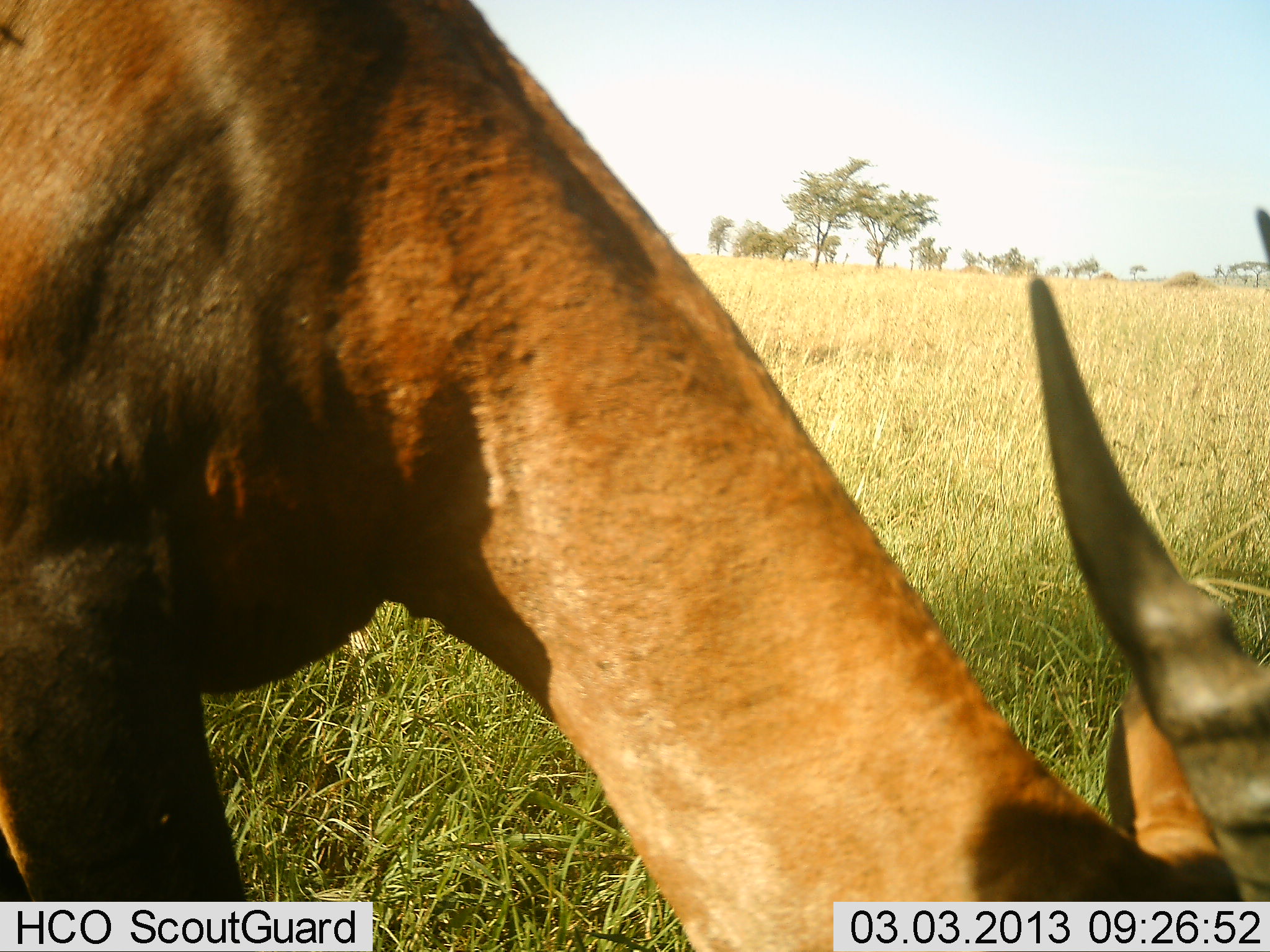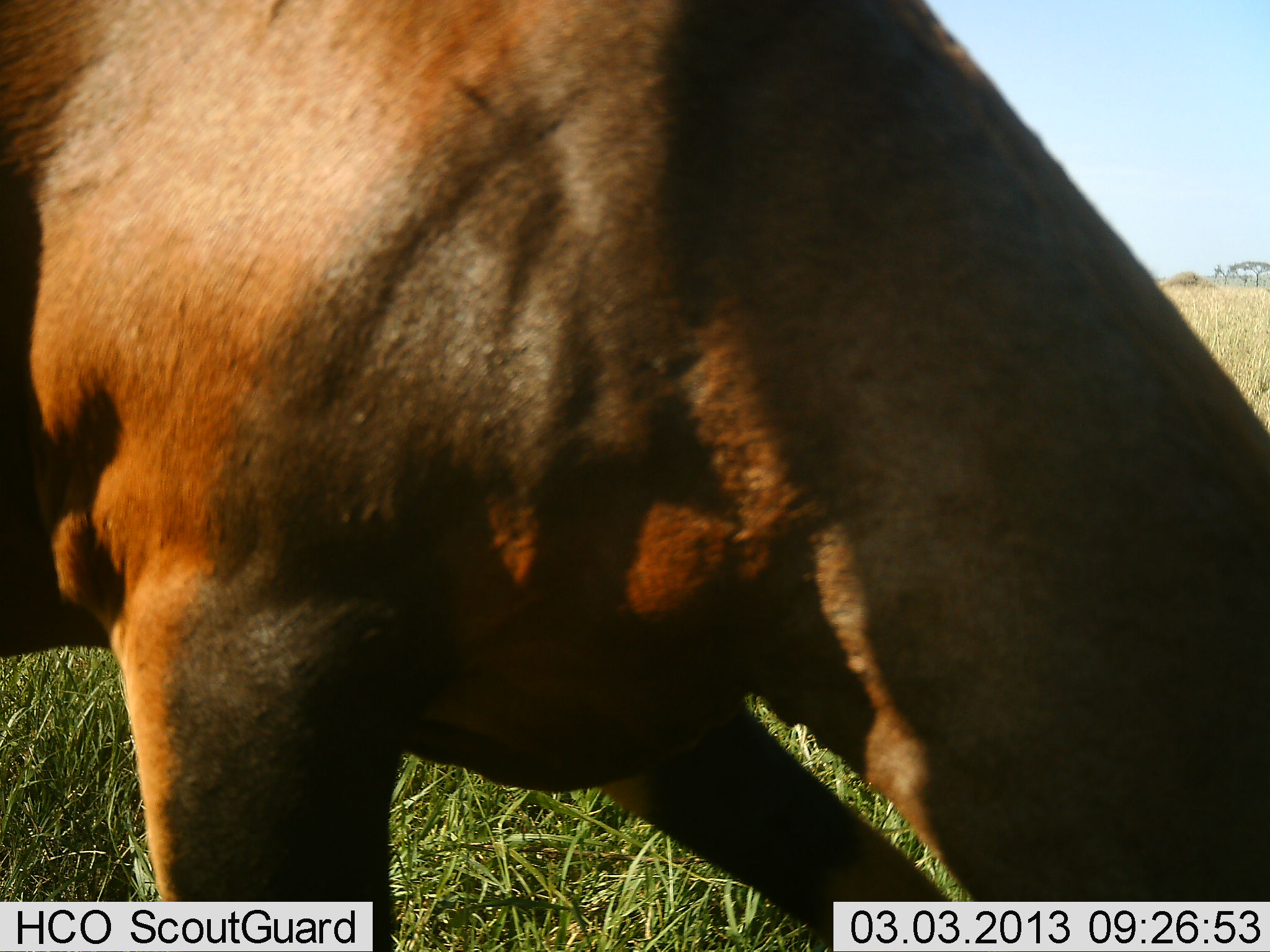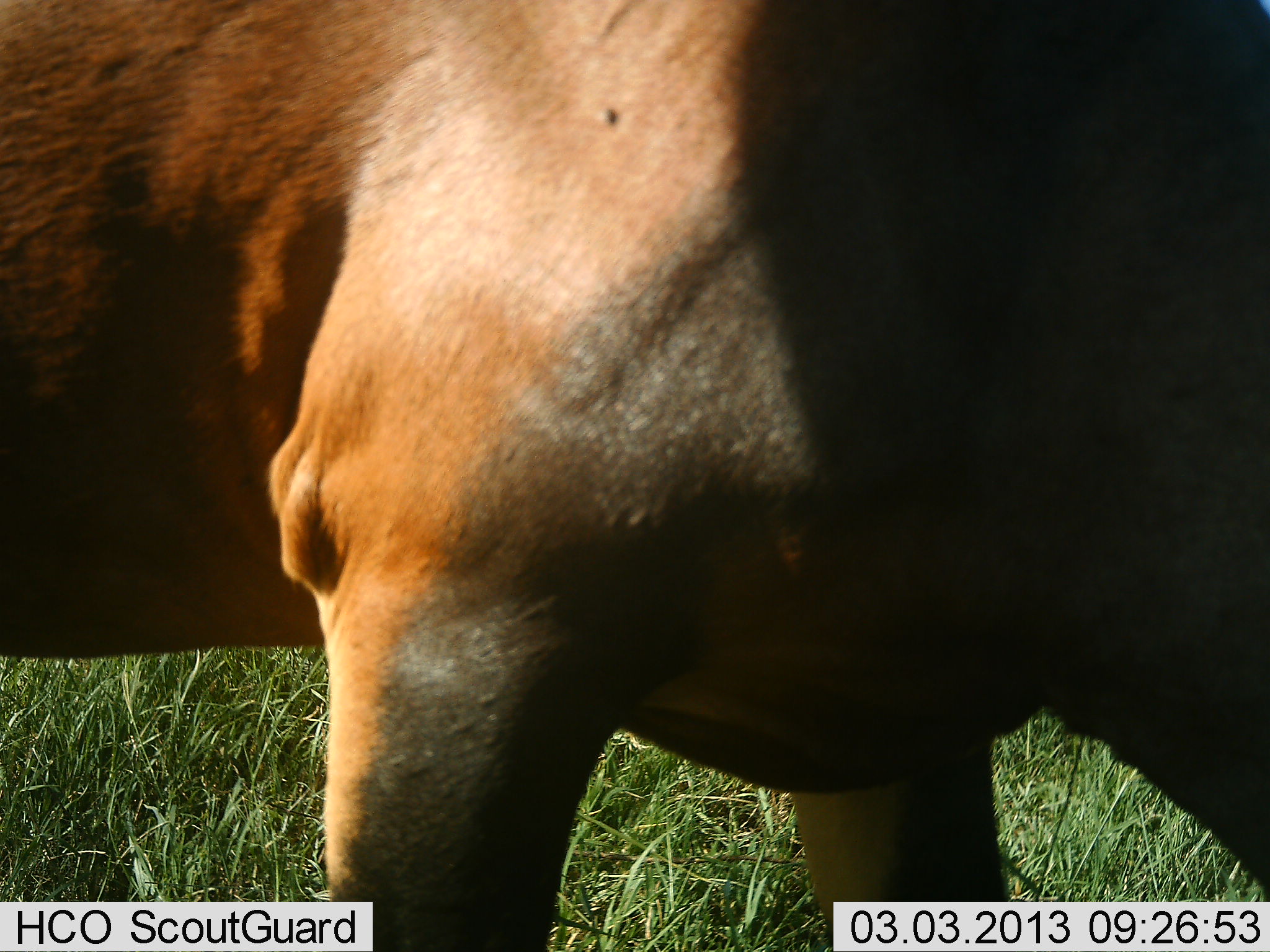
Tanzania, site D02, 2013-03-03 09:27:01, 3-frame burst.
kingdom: Animalia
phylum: Chordata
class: Mammalia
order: Artiodactyla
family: Bovidae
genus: Damaliscus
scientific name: Damaliscus lunatus jimela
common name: topi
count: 1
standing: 12%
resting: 0%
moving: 35%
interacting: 0%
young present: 0%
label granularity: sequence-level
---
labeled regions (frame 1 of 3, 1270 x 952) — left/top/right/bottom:
animal: 0/0/1270/952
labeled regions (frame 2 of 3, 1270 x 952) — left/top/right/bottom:
animal: 0/0/1270/952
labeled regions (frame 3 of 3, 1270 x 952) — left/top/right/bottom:
animal: 0/0/1270/952